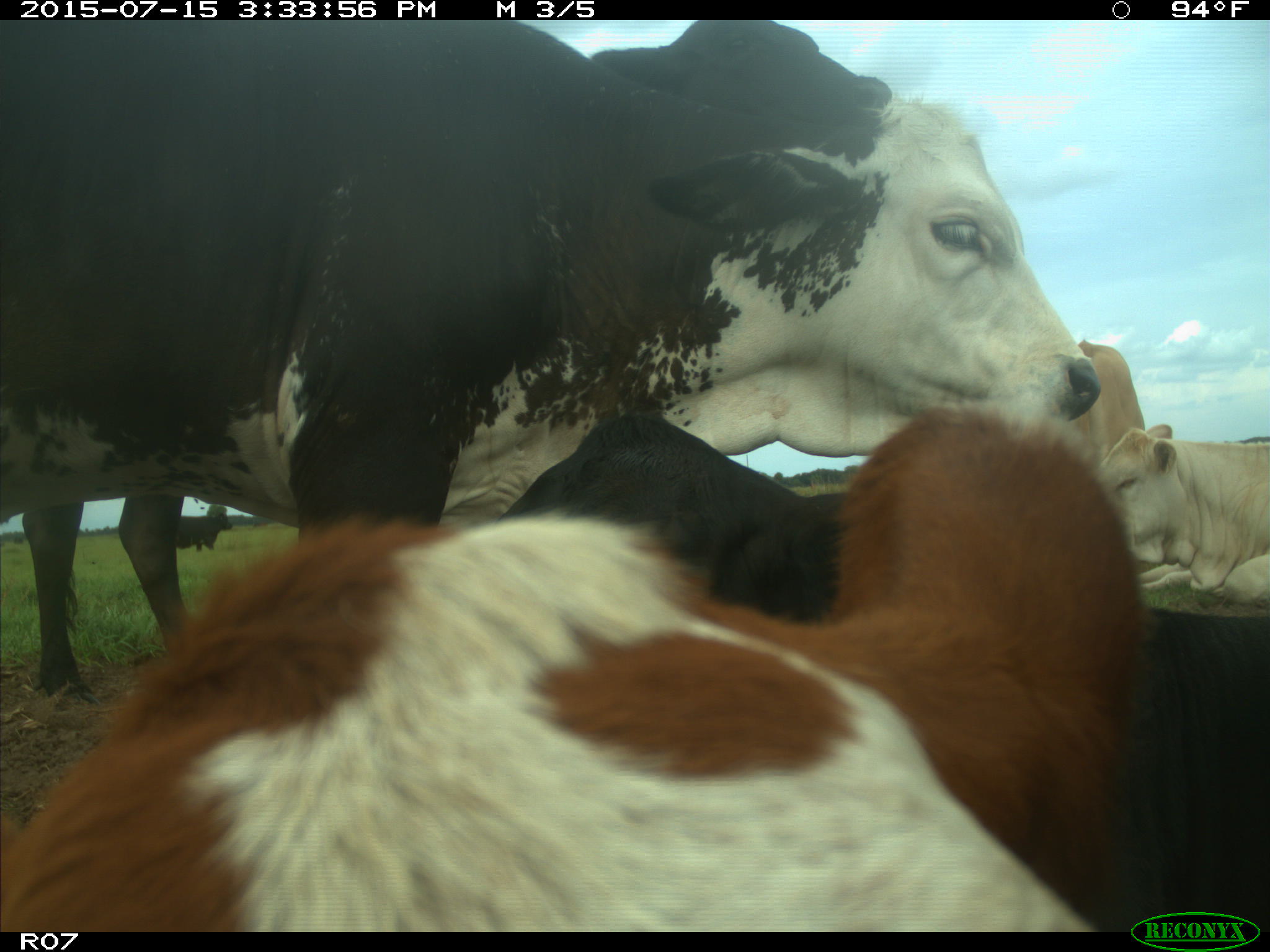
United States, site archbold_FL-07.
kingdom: Animalia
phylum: Chordata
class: Mammalia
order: Artiodactyla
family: Bovidae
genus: Bos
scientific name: Bos taurus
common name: domestic cow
Bos taurus (domestic cow).